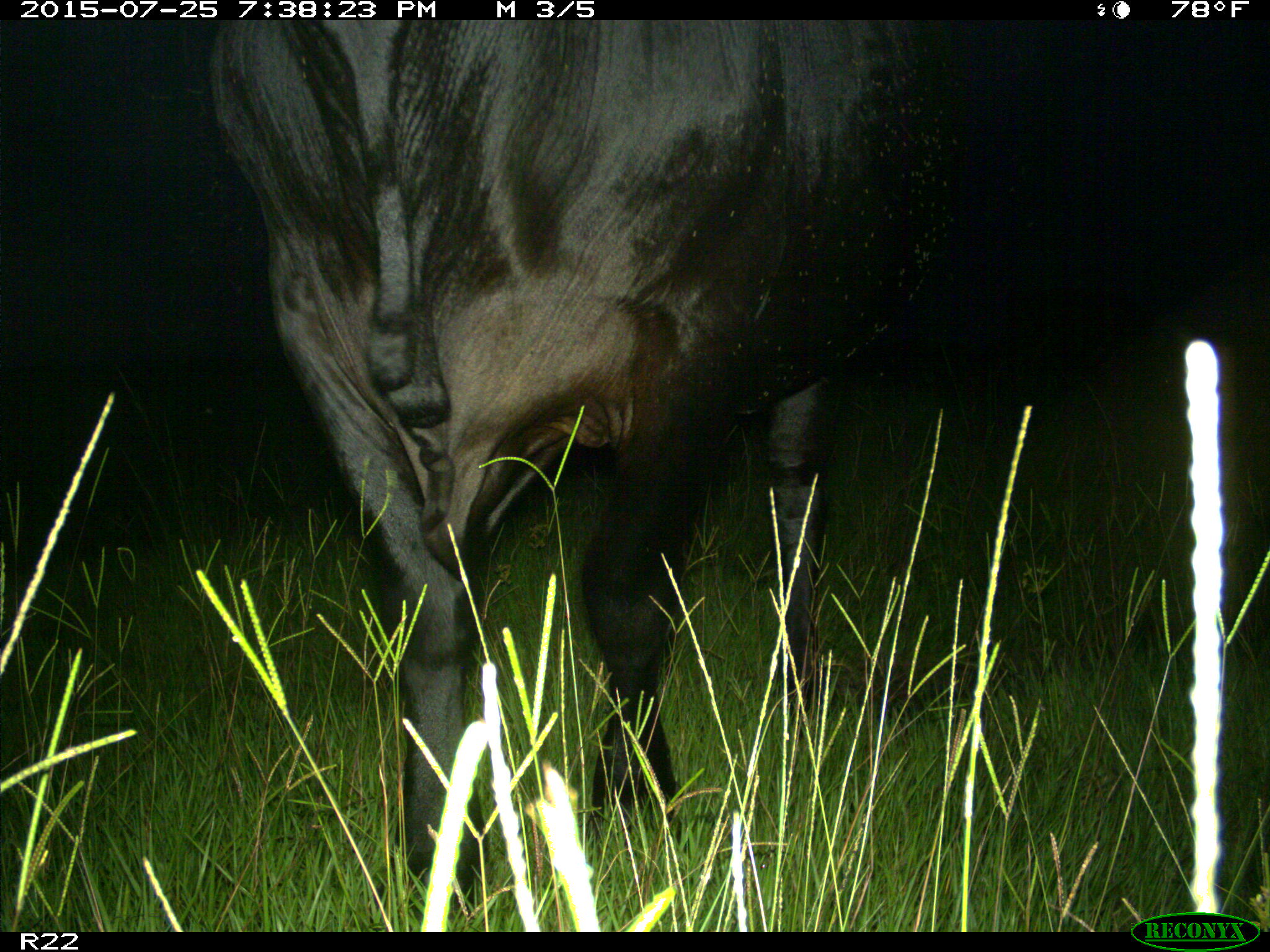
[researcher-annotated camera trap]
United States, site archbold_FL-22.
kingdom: Animalia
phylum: Chordata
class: Mammalia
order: Artiodactyla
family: Bovidae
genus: Bos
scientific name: Bos taurus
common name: domestic cow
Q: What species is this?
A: Bos taurus (domestic cow).